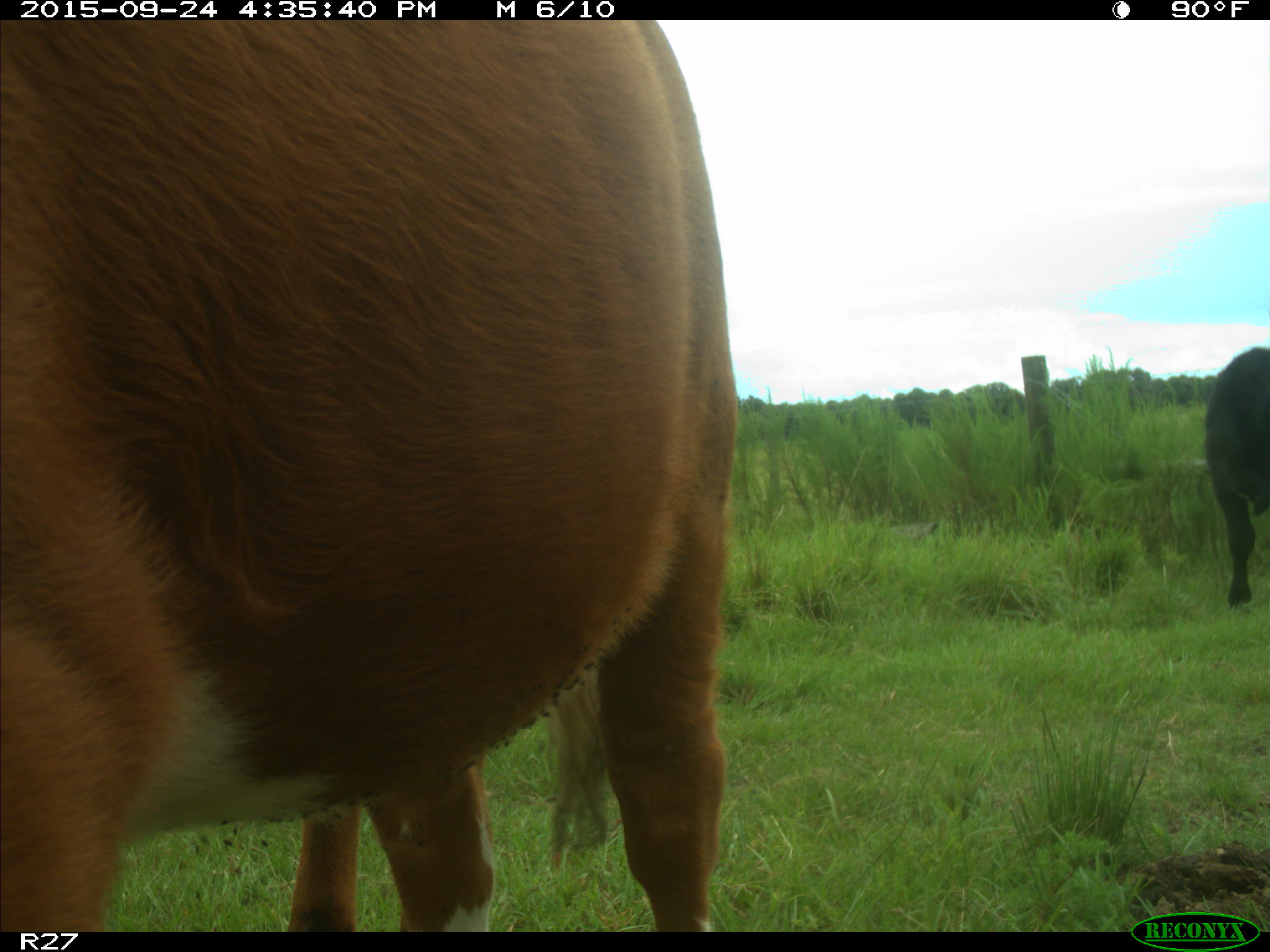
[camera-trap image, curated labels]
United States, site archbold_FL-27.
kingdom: Animalia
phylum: Chordata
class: Mammalia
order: Artiodactyla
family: Bovidae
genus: Bos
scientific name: Bos taurus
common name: domestic cow